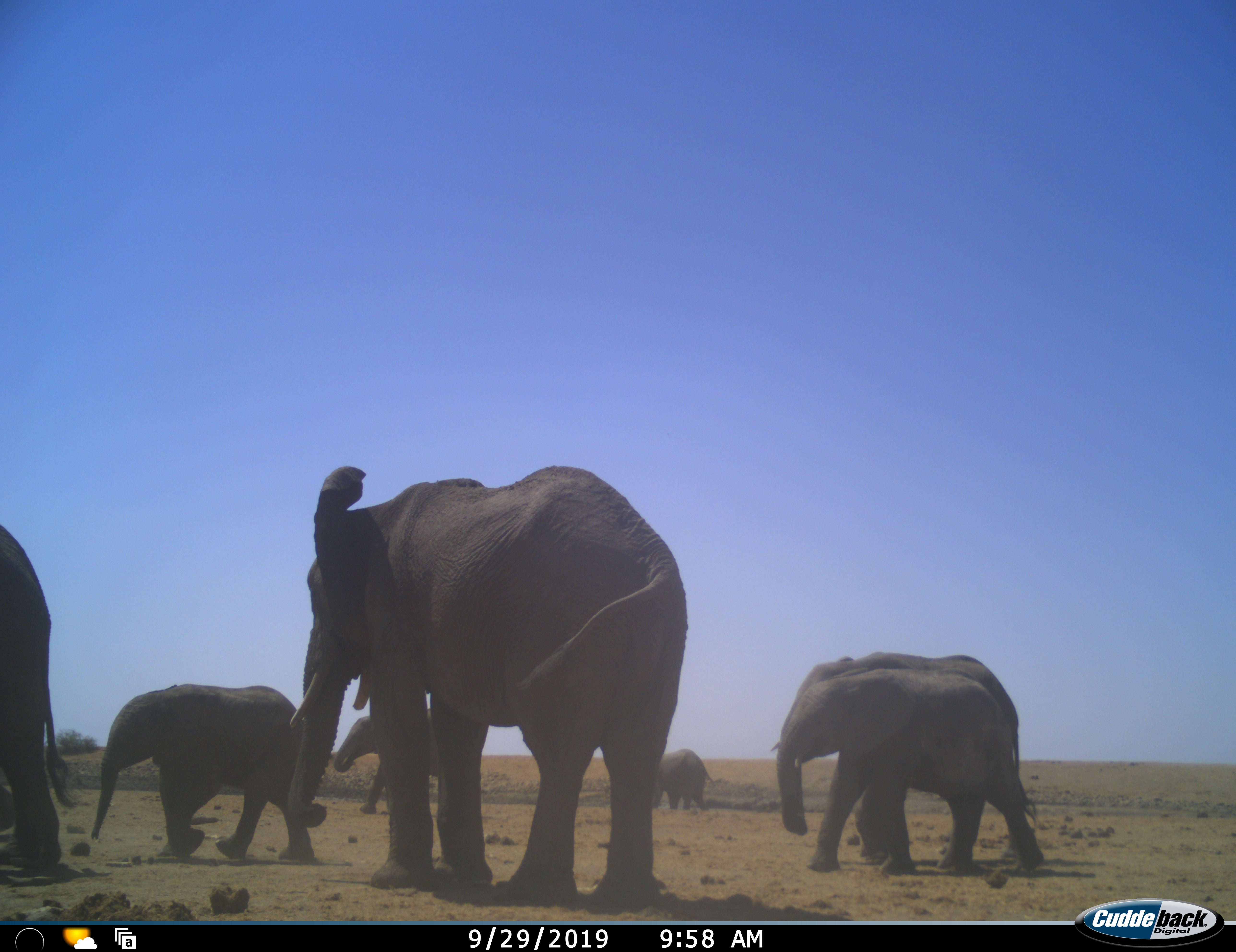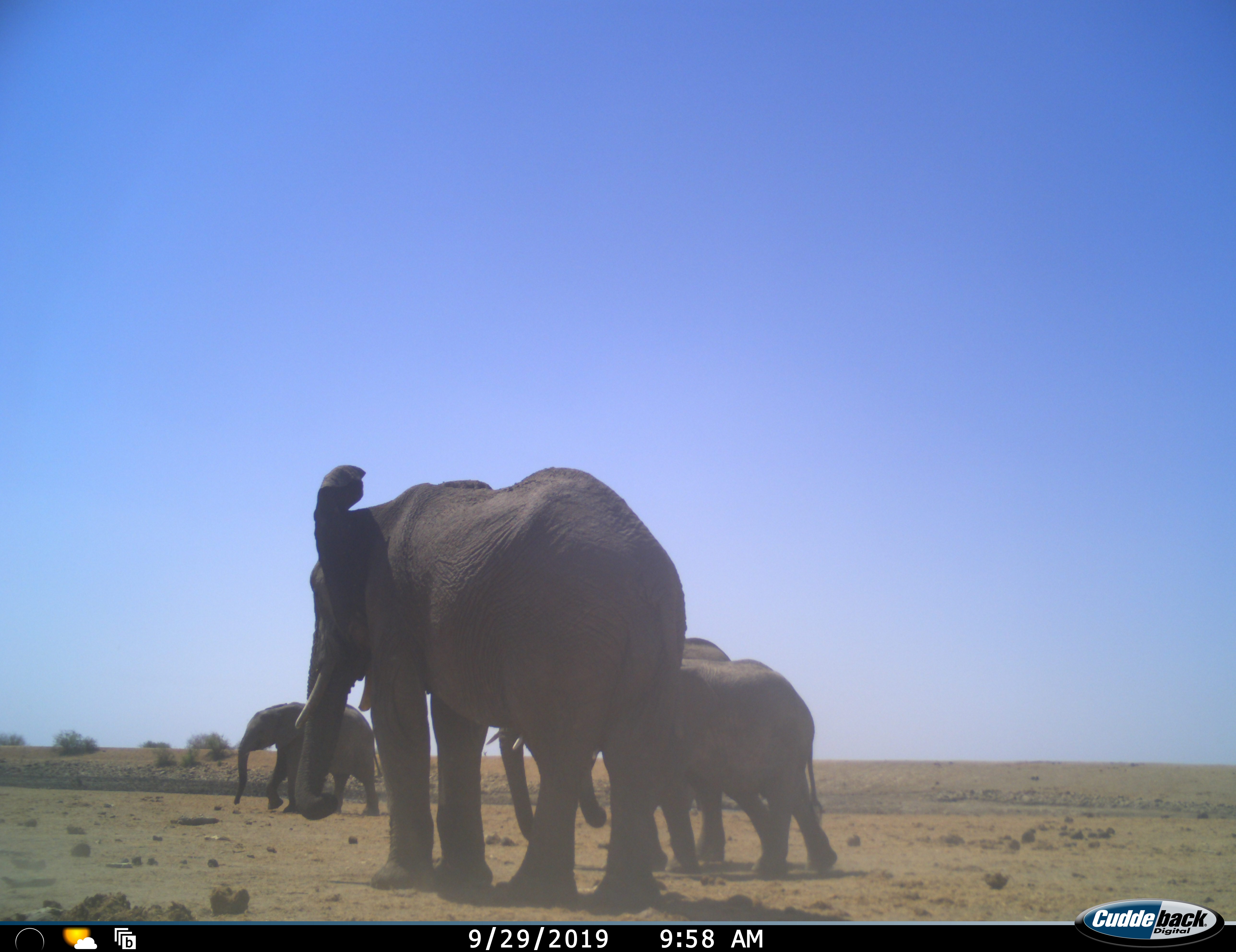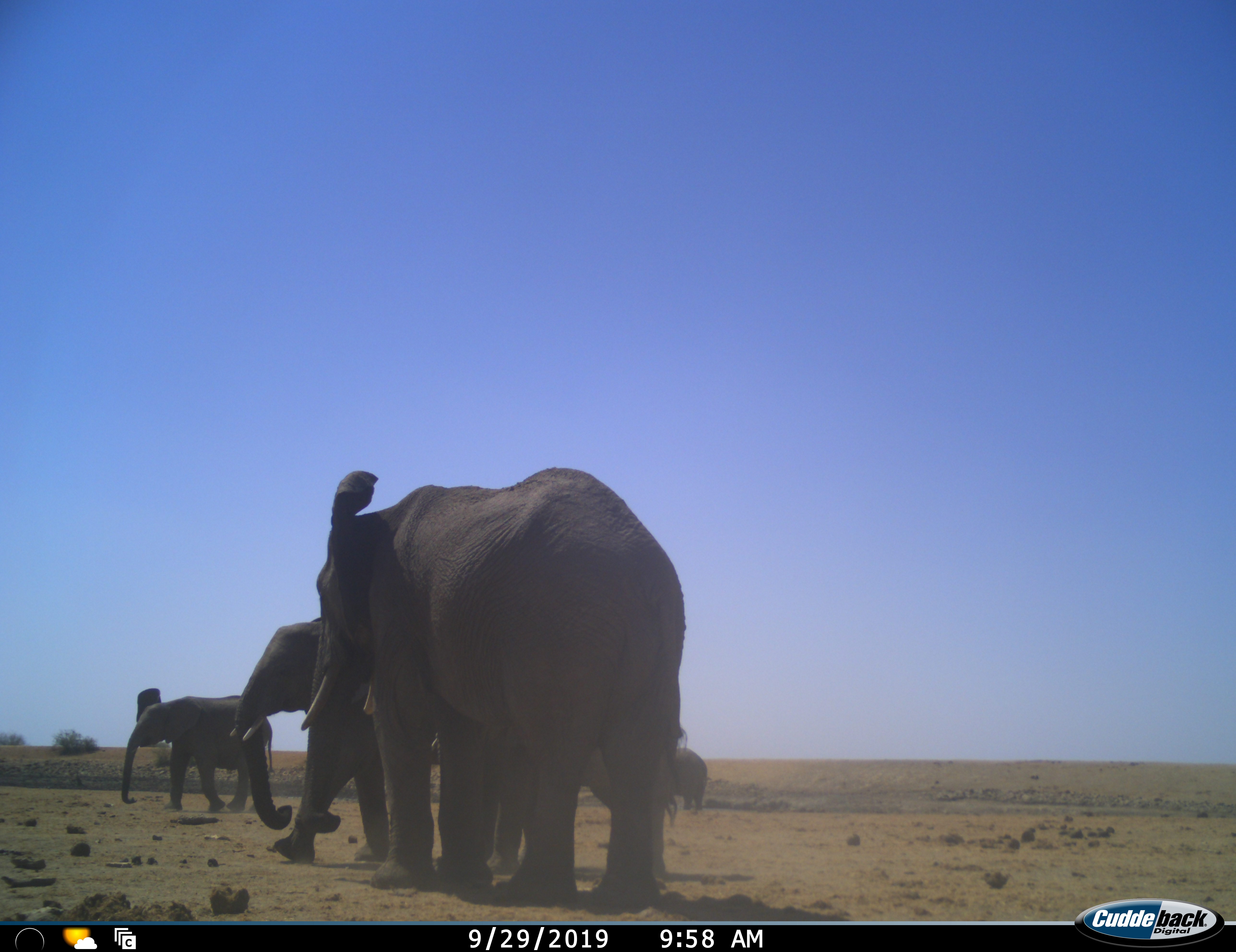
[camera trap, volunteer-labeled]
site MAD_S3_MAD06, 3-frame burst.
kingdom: Animalia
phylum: Chordata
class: Mammalia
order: Proboscidea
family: Elephantidae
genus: Loxodonta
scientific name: Loxodonta africana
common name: african bush elephant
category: elephant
Elephant (african bush elephant) (Loxodonta africana), count 7. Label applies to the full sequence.